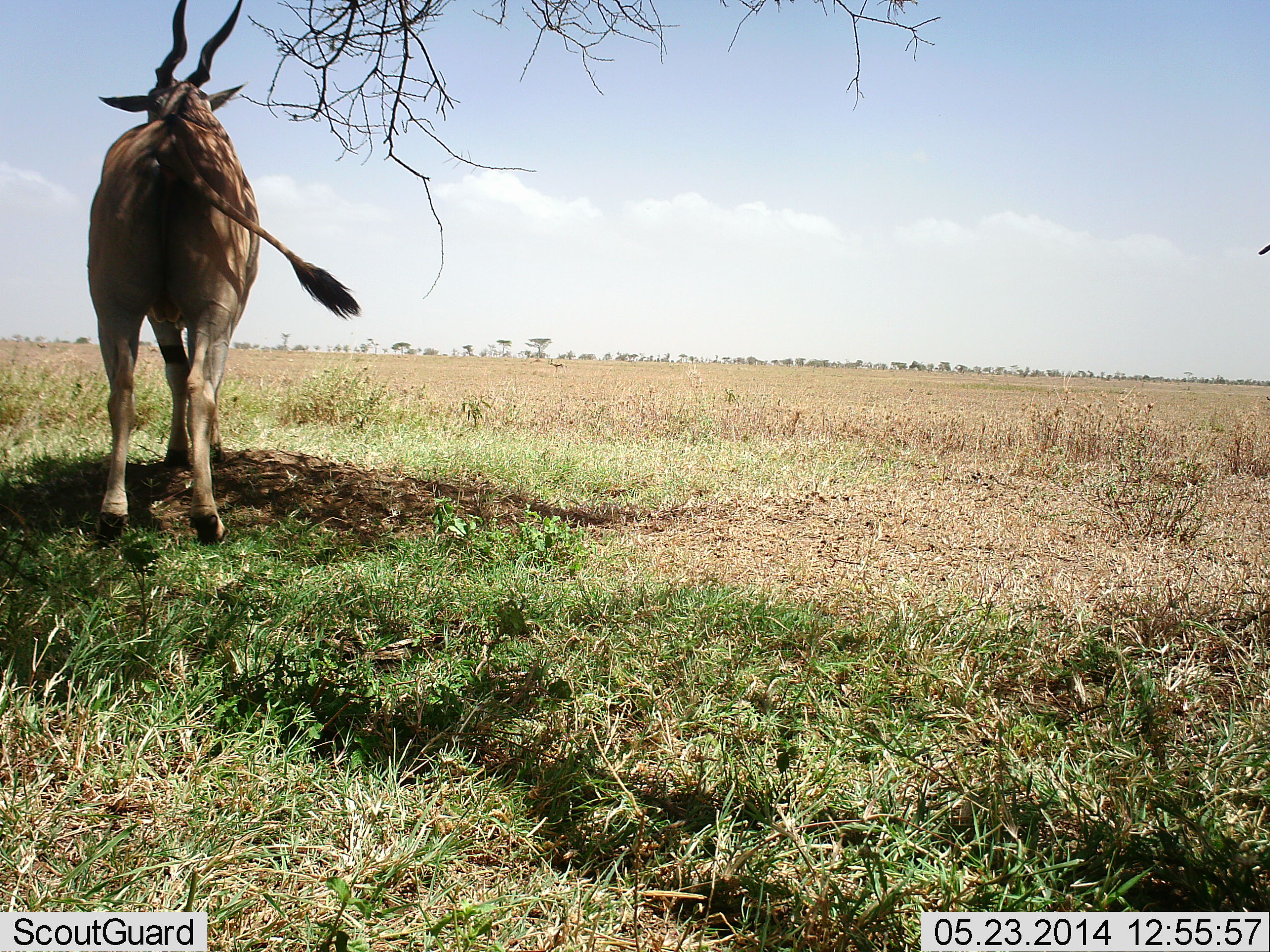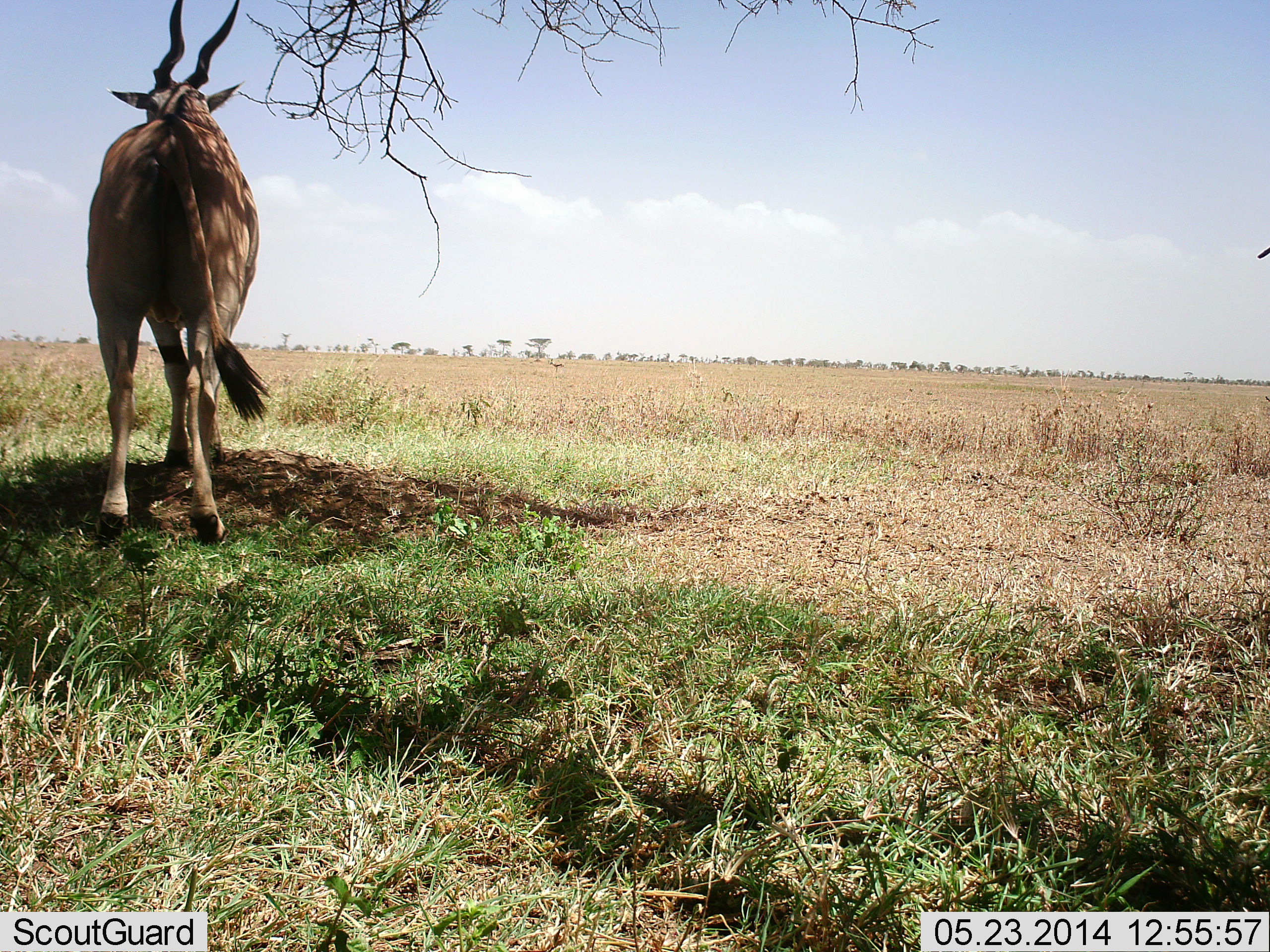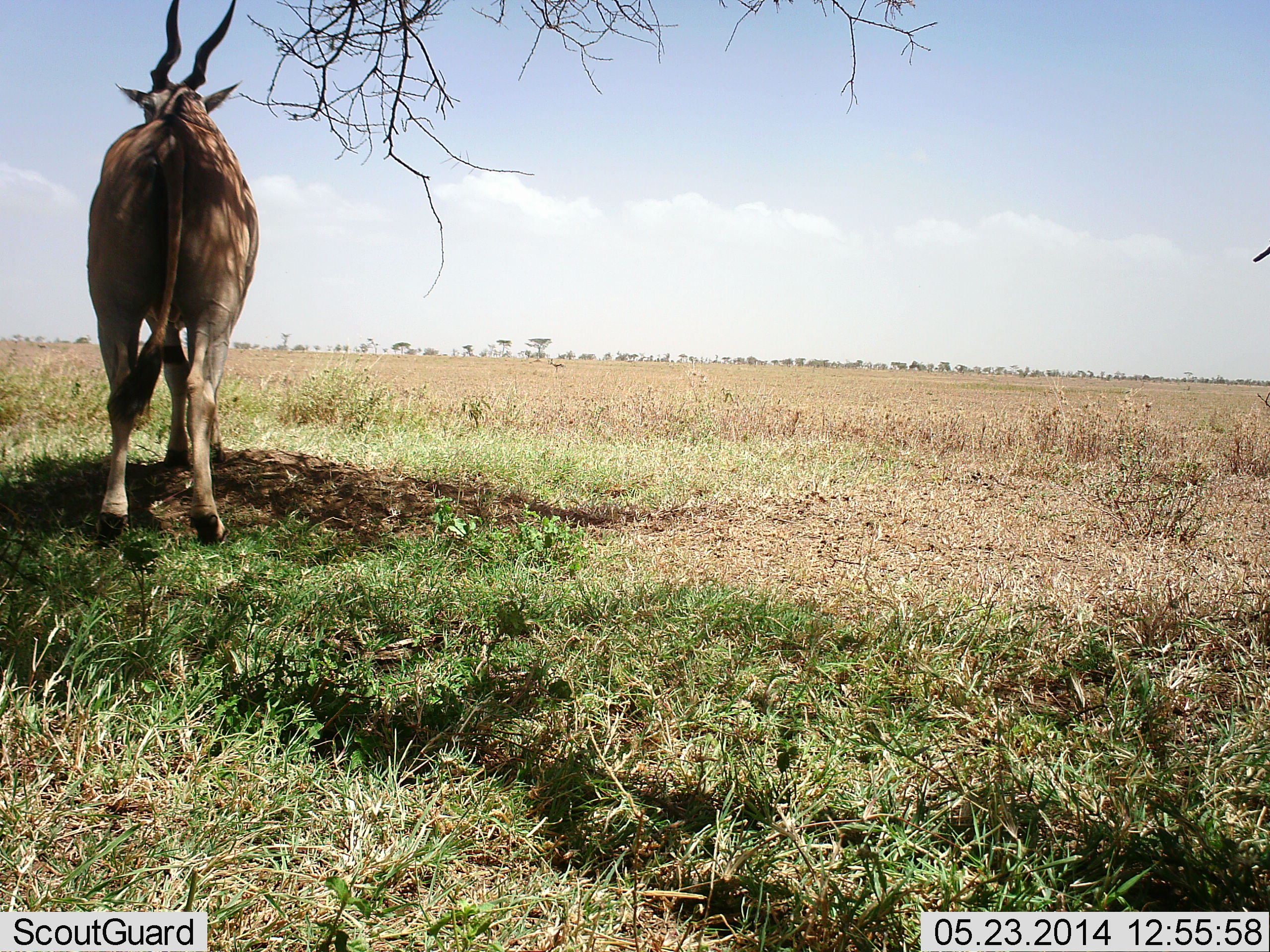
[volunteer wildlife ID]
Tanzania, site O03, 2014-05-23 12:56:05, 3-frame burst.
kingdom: Animalia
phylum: Chordata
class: Mammalia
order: Artiodactyla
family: Bovidae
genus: Tragelaphus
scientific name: Tragelaphus oryx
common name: eland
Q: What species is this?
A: Eland (Tragelaphus oryx).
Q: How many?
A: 1.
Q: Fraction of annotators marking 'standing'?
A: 100%.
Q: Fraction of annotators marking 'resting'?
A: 0%.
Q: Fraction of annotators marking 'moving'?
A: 0%.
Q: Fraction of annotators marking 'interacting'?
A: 0%.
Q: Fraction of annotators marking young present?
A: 0%.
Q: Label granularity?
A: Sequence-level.